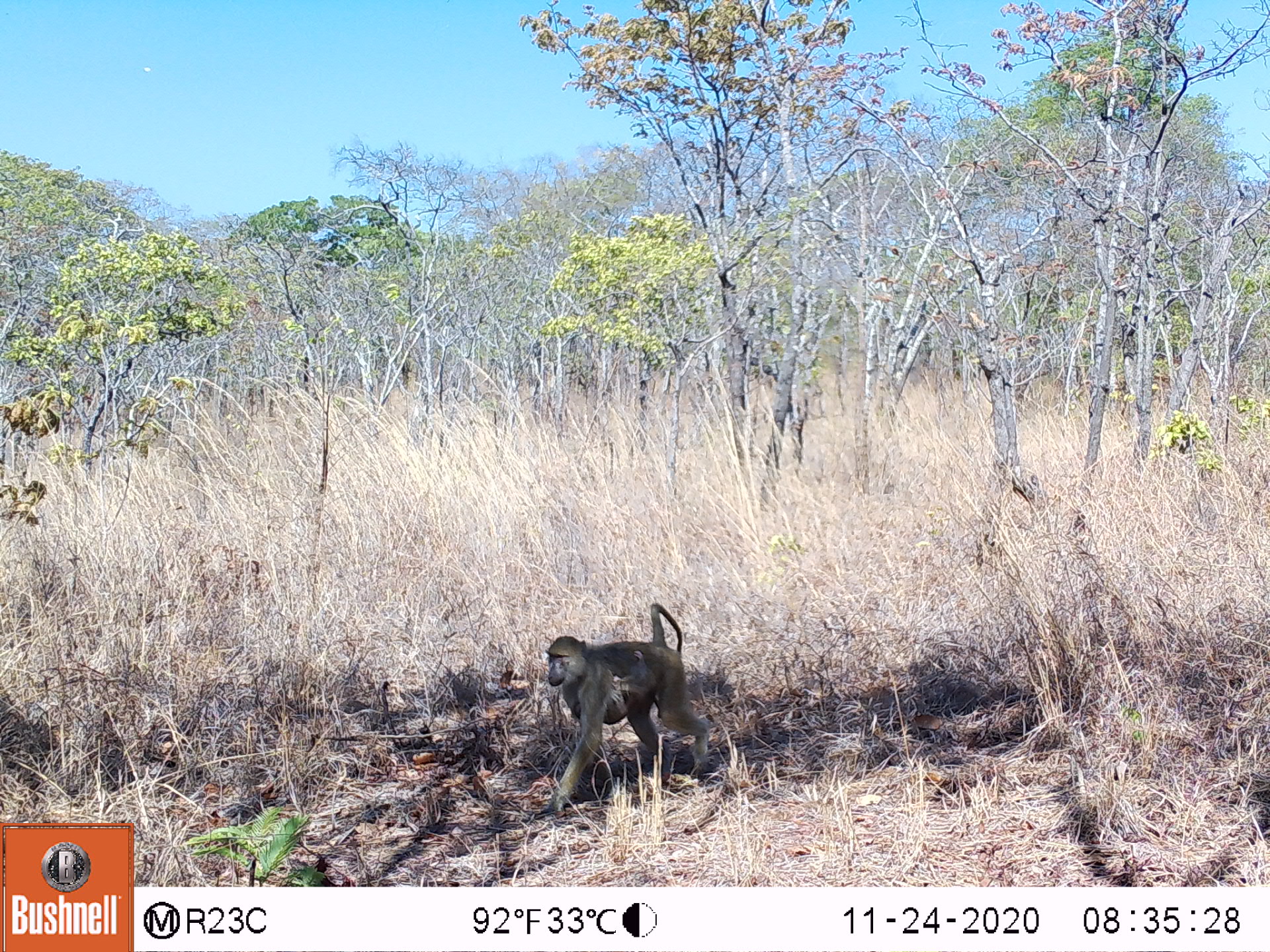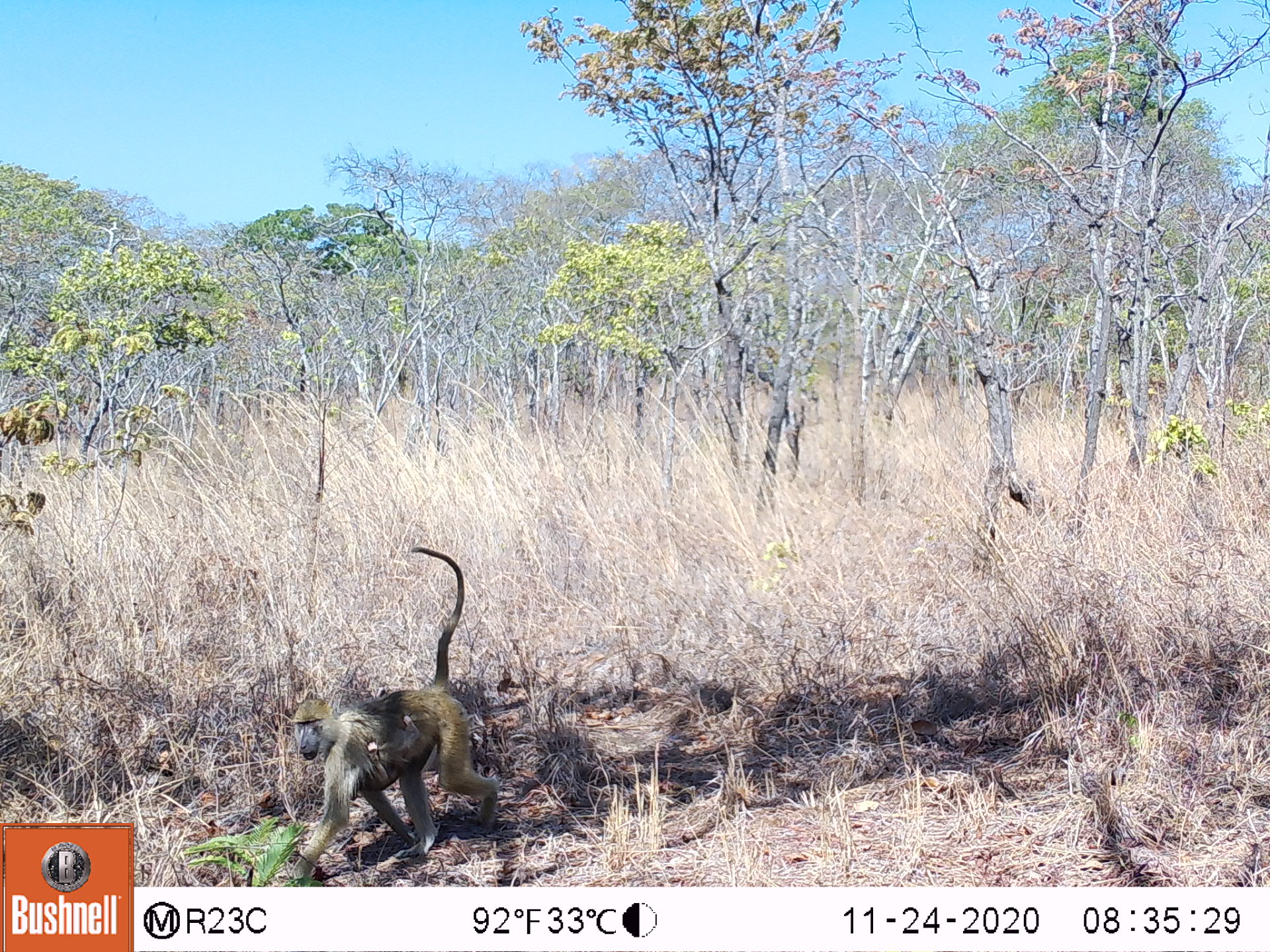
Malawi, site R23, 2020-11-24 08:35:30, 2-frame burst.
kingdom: Animalia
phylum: Chordata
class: Mammalia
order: Primates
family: Cercopithecidae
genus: Papio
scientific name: Papio cynocephalus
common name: yellow baboon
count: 1